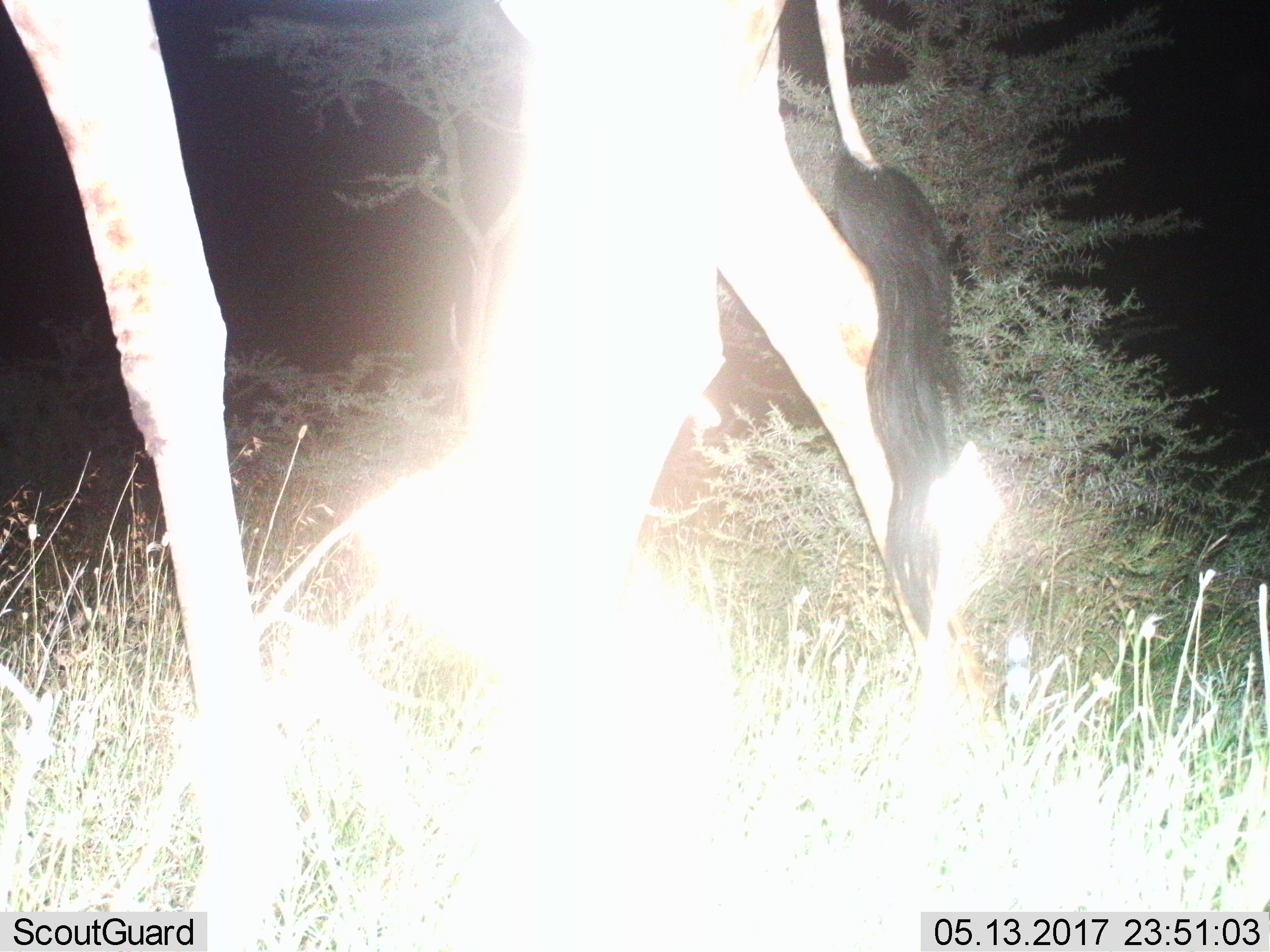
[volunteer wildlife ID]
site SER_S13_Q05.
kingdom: Animalia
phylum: Chordata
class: Mammalia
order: Artiodactyla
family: Giraffidae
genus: Giraffa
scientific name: Giraffa camelopardalis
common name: giraffe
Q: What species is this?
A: Giraffe (Giraffa camelopardalis).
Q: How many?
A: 1.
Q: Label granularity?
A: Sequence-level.